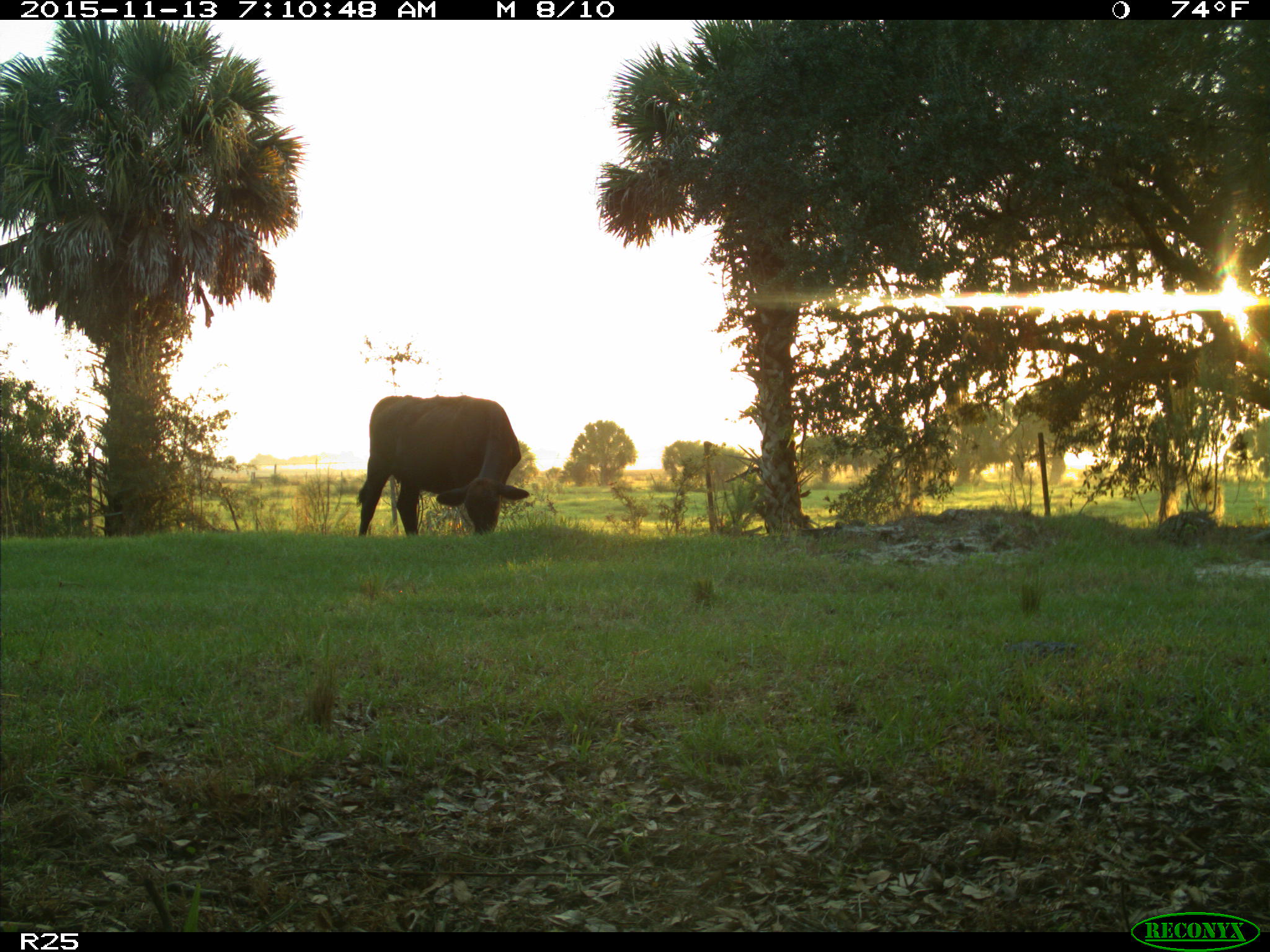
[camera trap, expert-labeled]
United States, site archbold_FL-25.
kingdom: Animalia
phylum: Chordata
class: Mammalia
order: Artiodactyla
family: Bovidae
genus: Bos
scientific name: Bos taurus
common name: domestic cow